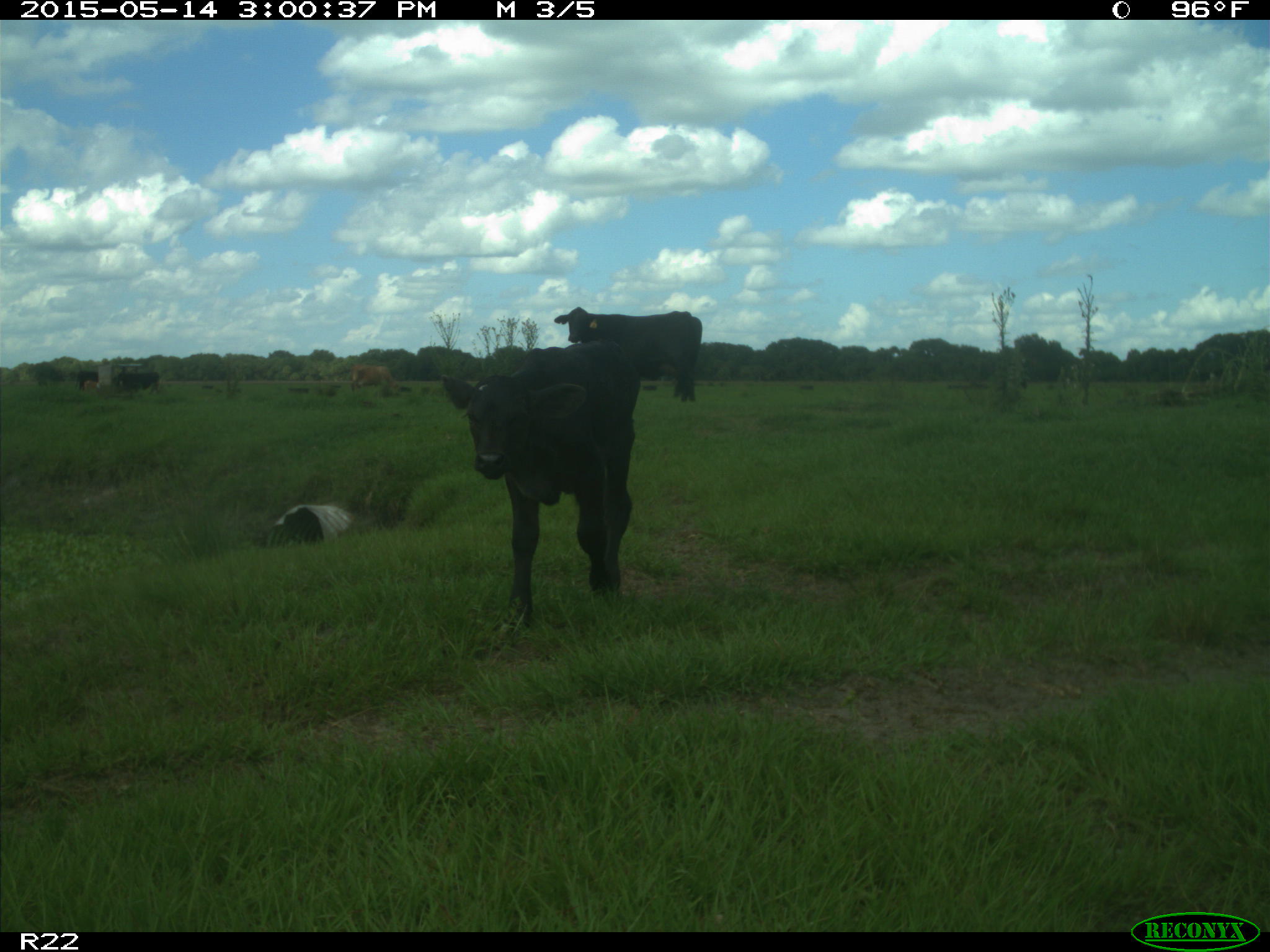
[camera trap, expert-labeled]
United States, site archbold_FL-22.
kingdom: Animalia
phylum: Chordata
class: Mammalia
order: Artiodactyla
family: Bovidae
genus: Bos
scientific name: Bos taurus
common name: domestic cow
Bos taurus (domestic cow).